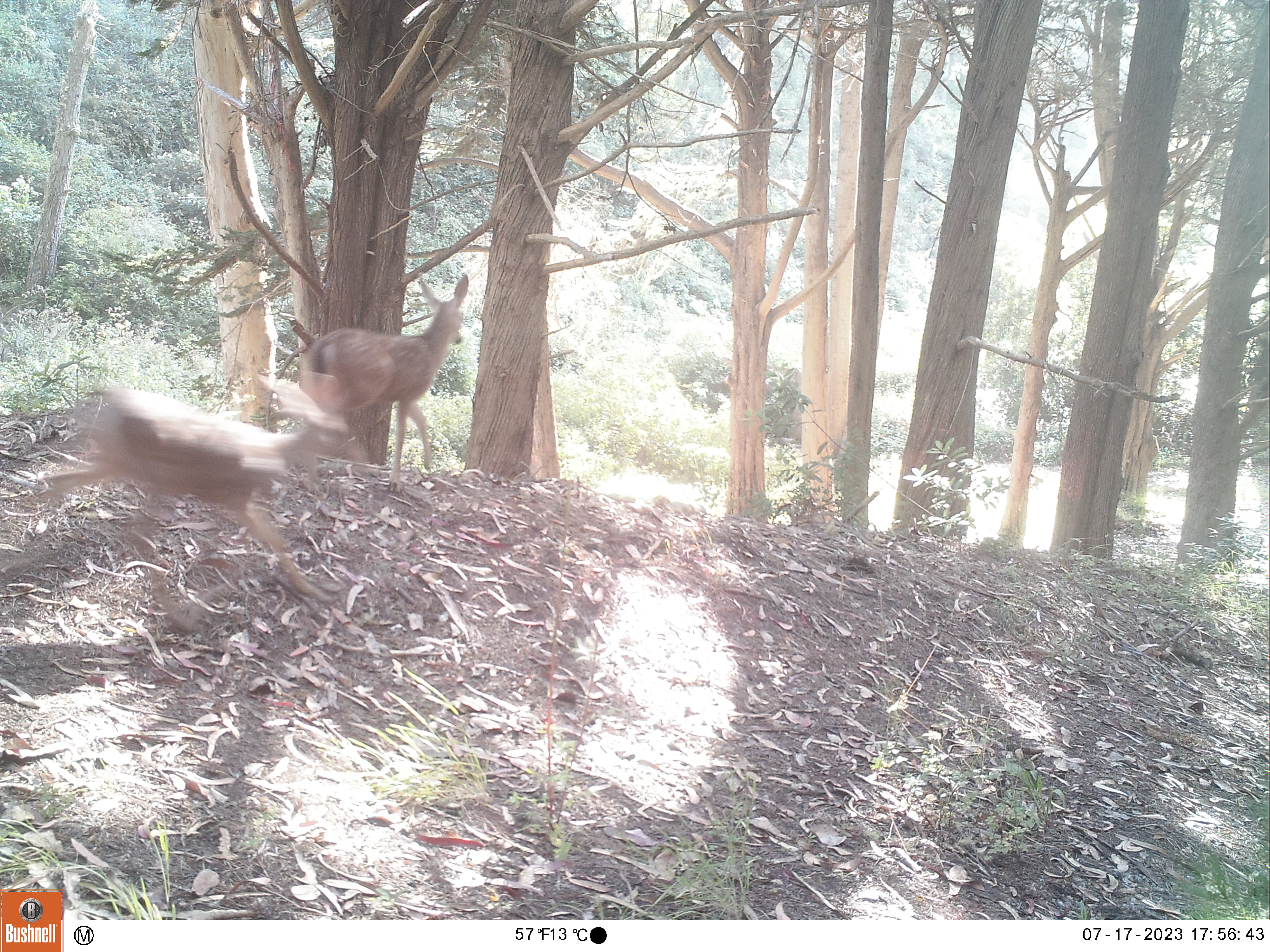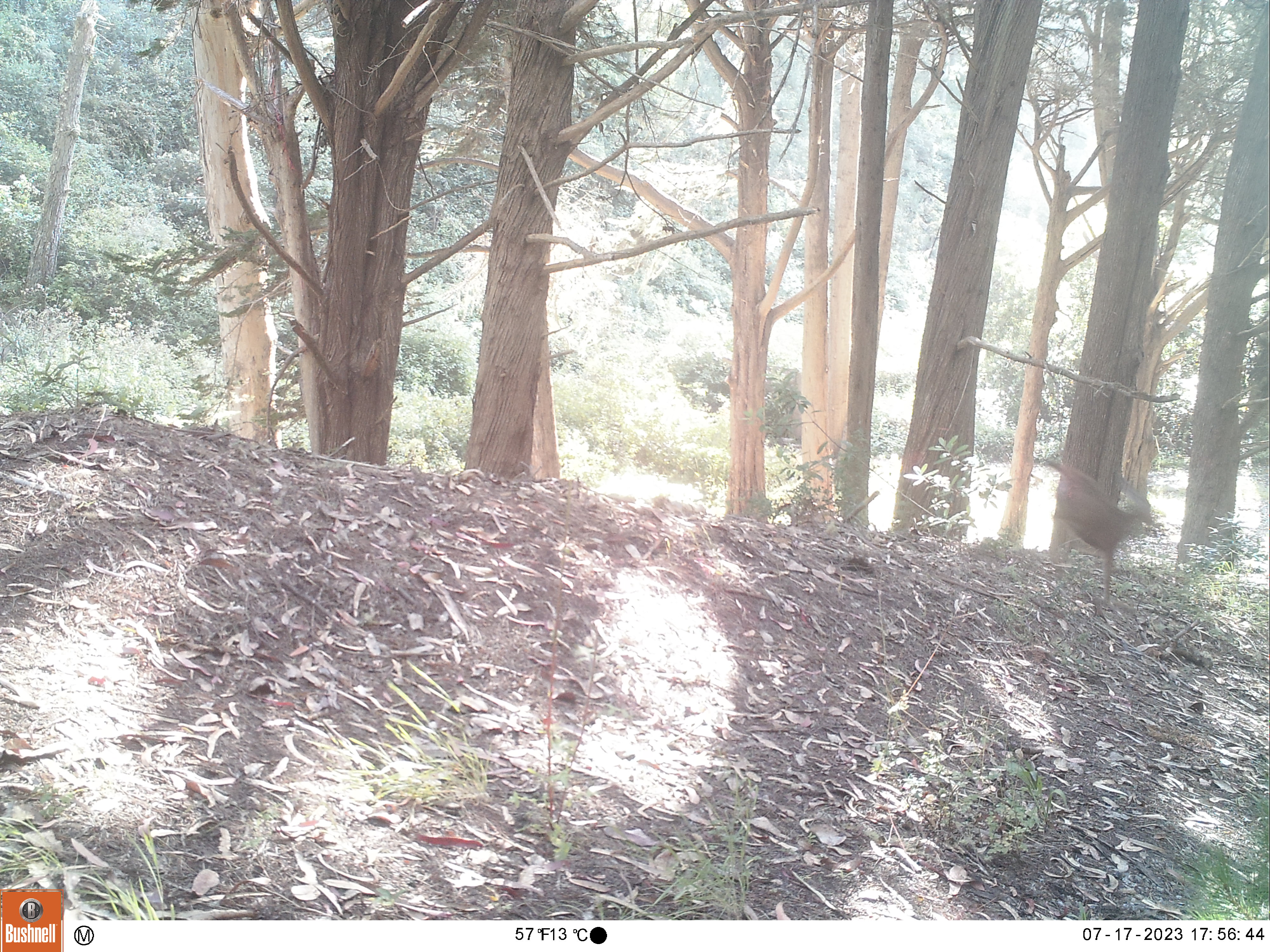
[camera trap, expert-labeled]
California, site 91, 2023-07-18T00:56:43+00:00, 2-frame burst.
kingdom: Animalia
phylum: Chordata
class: Mammalia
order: Artiodactyla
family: Cervidae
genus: Odocoileus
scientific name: Odocoileus hemionus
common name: mule deer